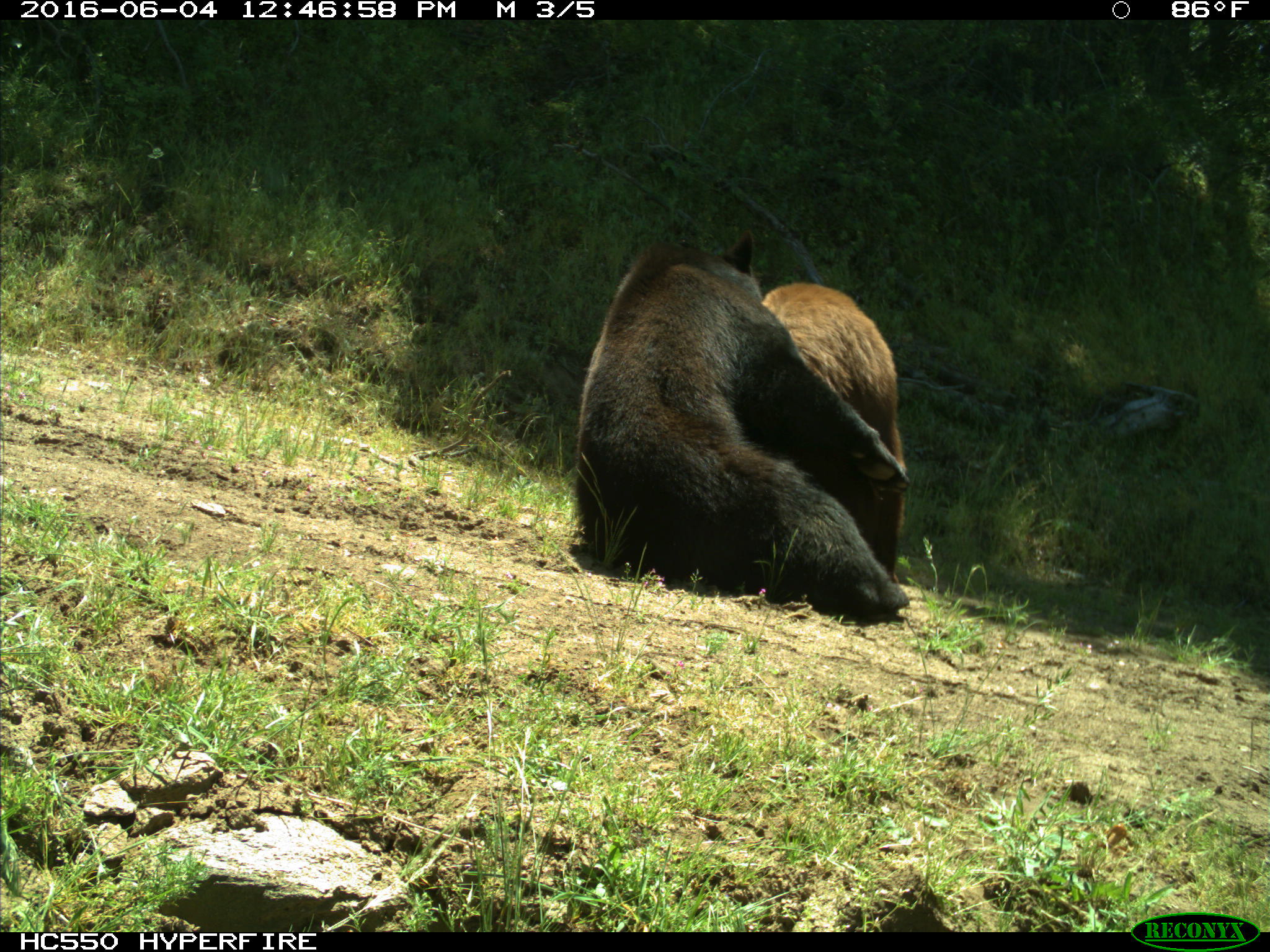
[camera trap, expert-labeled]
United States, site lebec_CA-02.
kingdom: Animalia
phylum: Chordata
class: Mammalia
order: Carnivora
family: Ursidae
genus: Ursus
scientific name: Ursus americanus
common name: american black bear